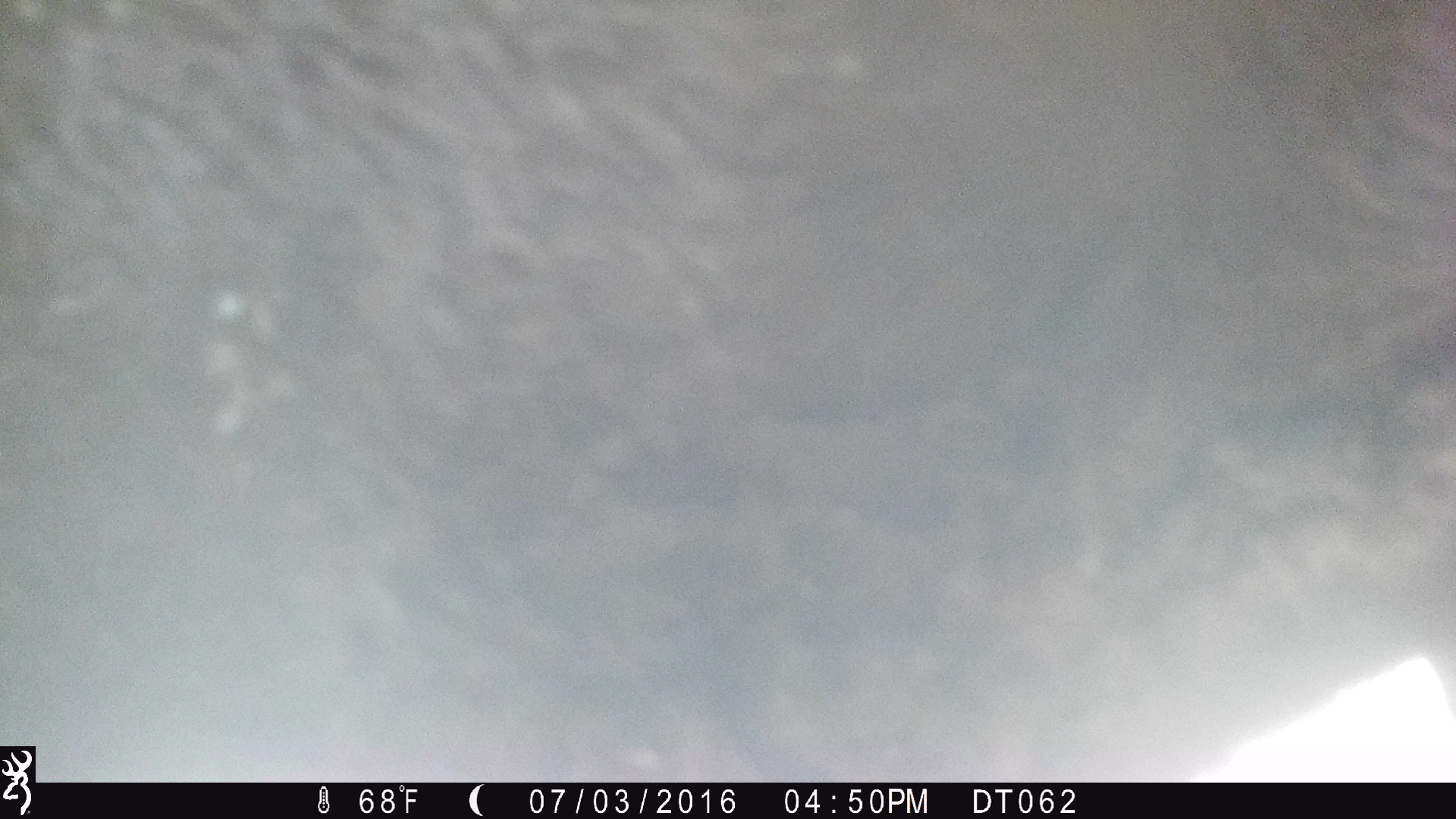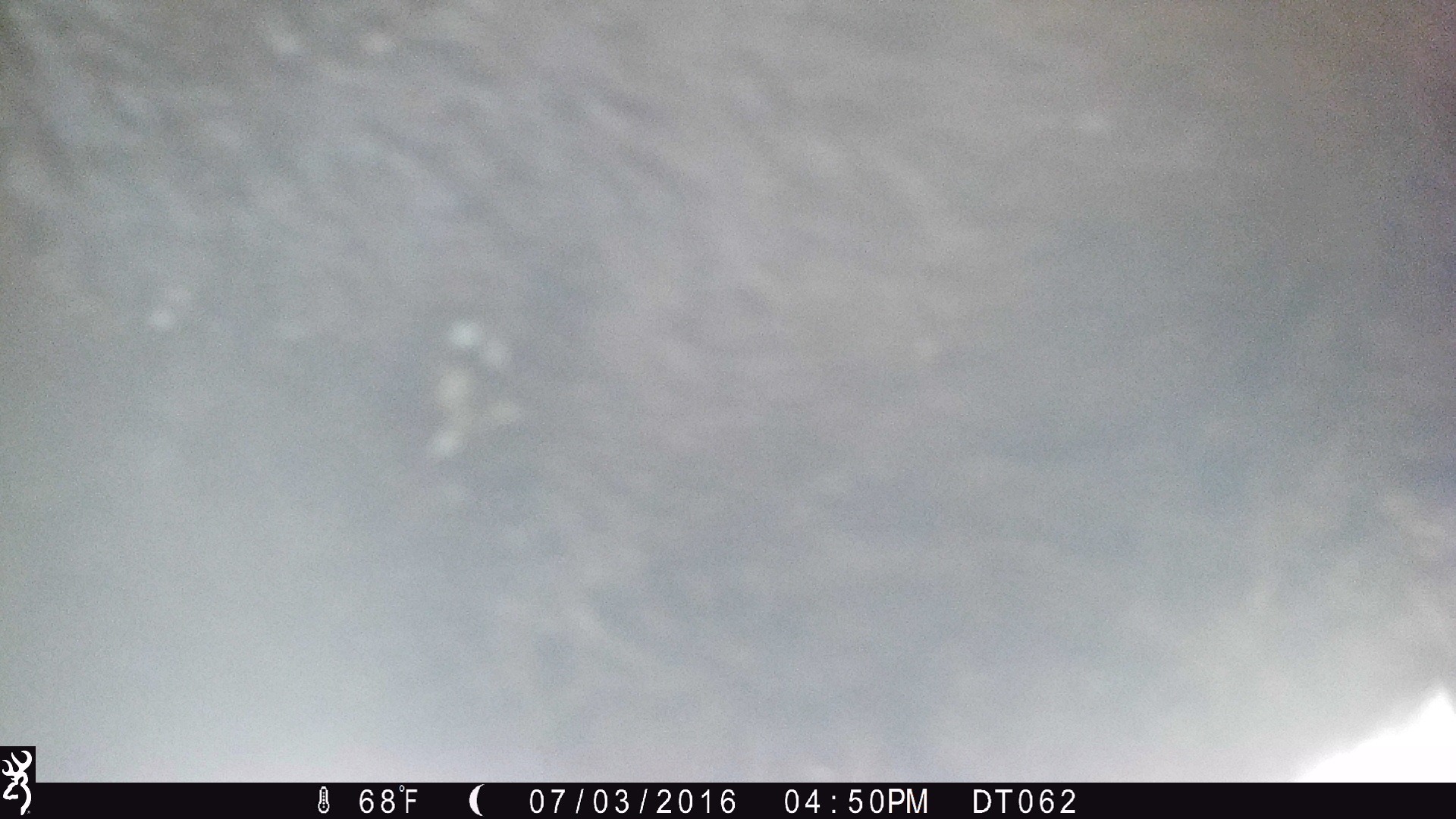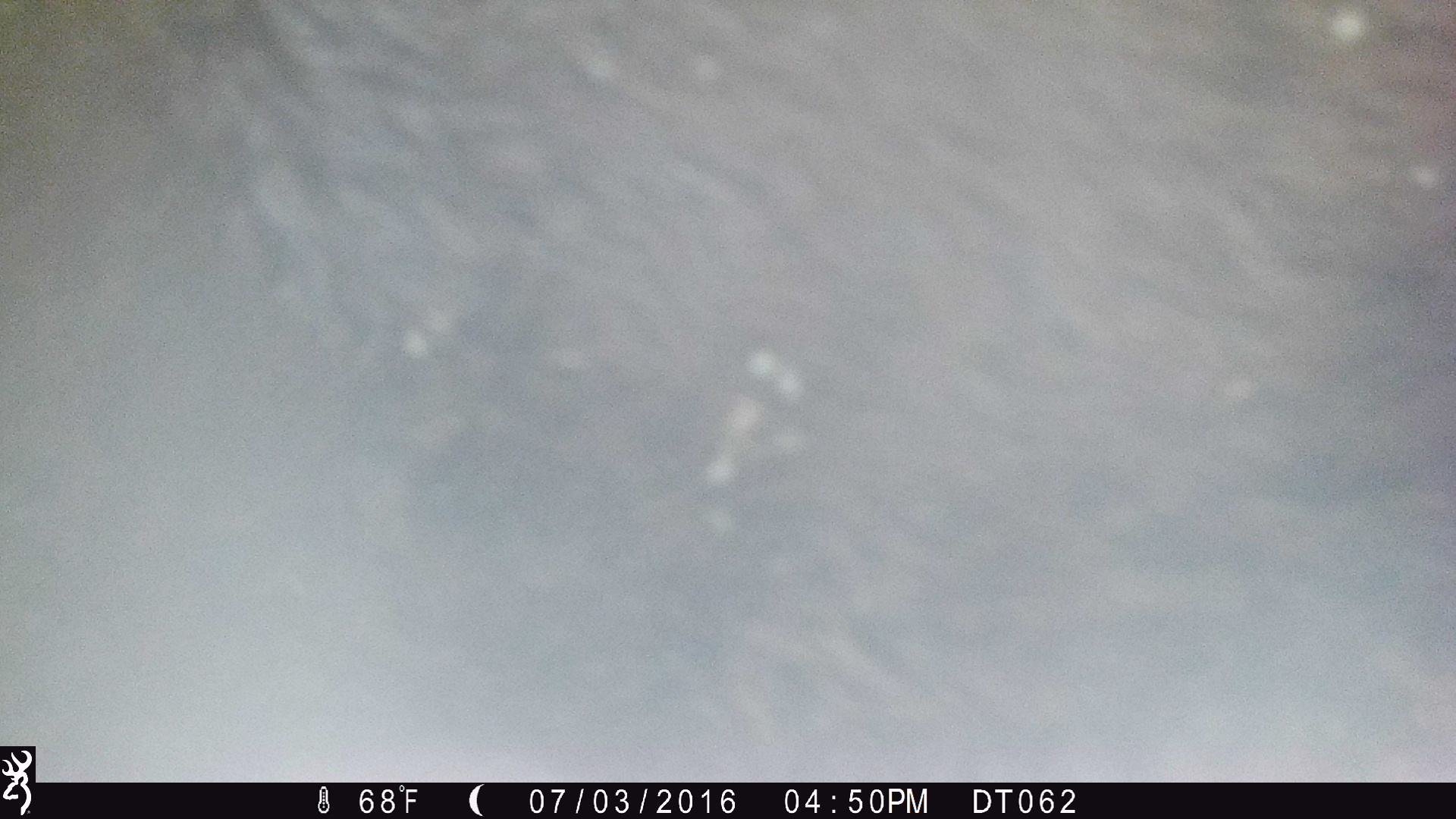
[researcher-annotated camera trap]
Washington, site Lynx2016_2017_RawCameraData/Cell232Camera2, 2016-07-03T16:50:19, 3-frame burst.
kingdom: Animalia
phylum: Chordata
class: Mammalia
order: Artiodactyla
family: Bovidae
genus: Bos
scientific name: Bos taurus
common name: domestic cattle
Domestic cattle (Bos taurus). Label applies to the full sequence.